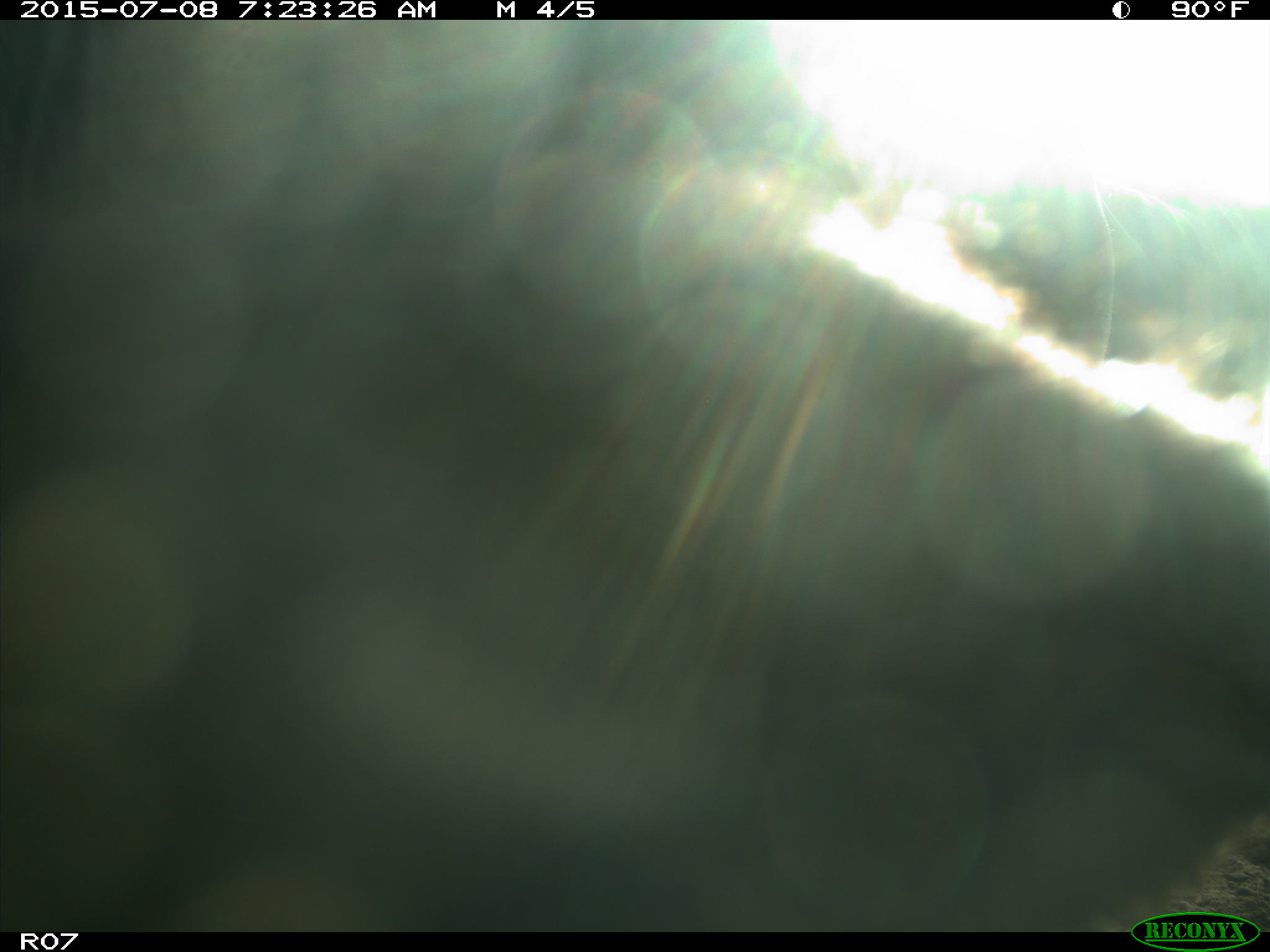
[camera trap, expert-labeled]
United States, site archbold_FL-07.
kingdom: Animalia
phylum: Chordata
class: Mammalia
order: Artiodactyla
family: Bovidae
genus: Bos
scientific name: Bos taurus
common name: domestic cow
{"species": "Bos taurus (domestic cow)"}